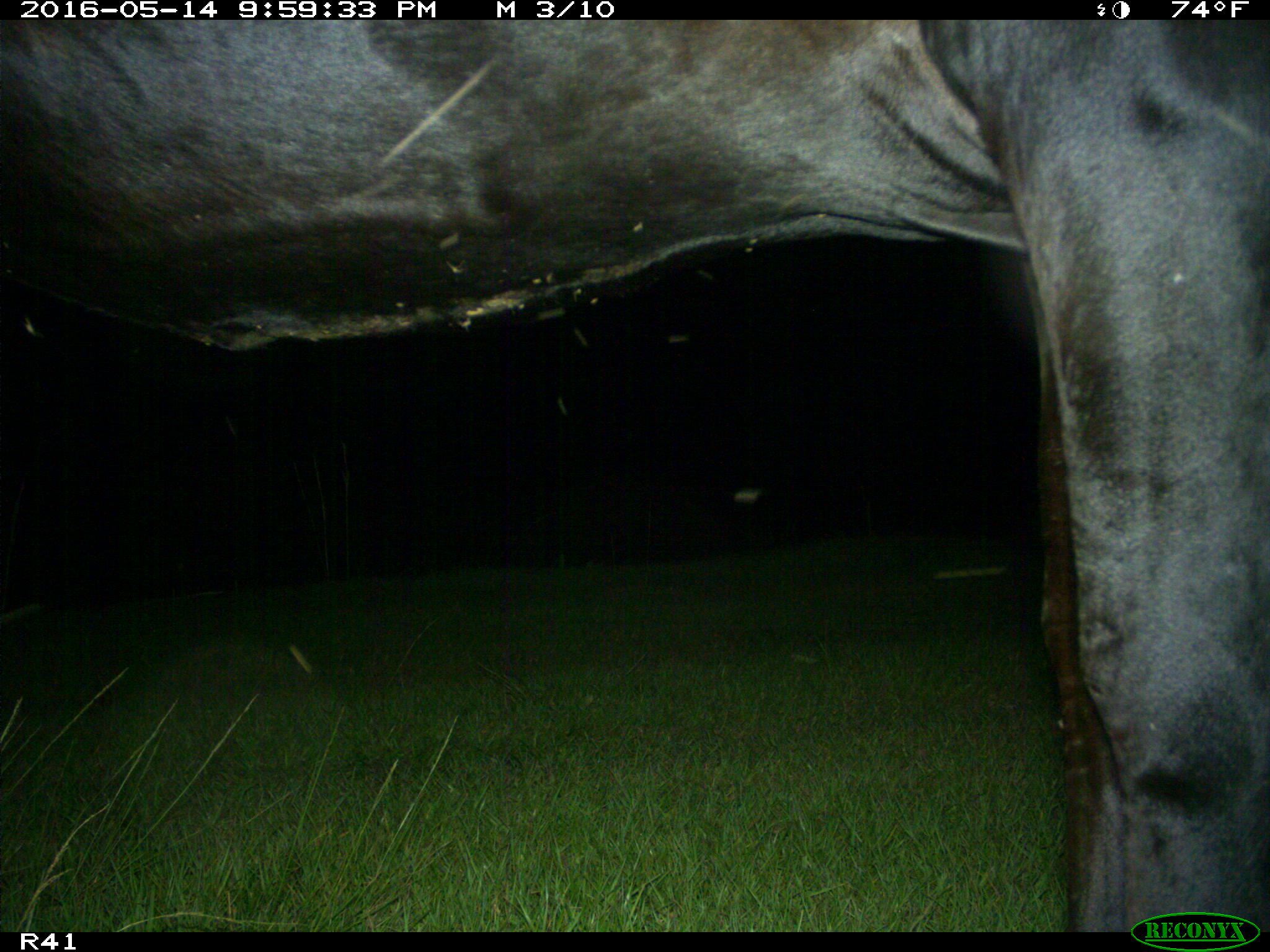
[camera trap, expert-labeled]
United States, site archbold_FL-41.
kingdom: Animalia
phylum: Chordata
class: Mammalia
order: Artiodactyla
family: Bovidae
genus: Bos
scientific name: Bos taurus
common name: domestic cow